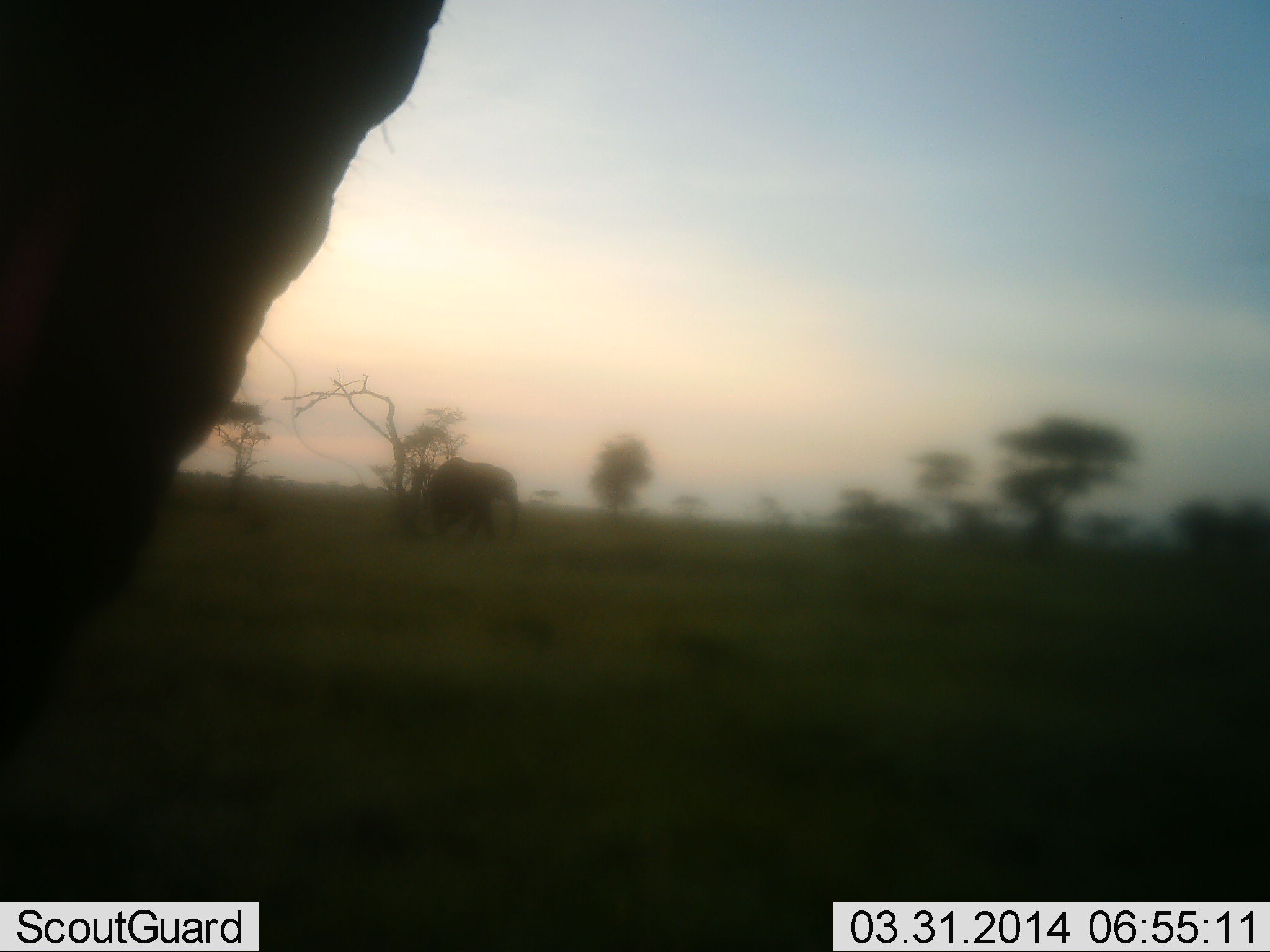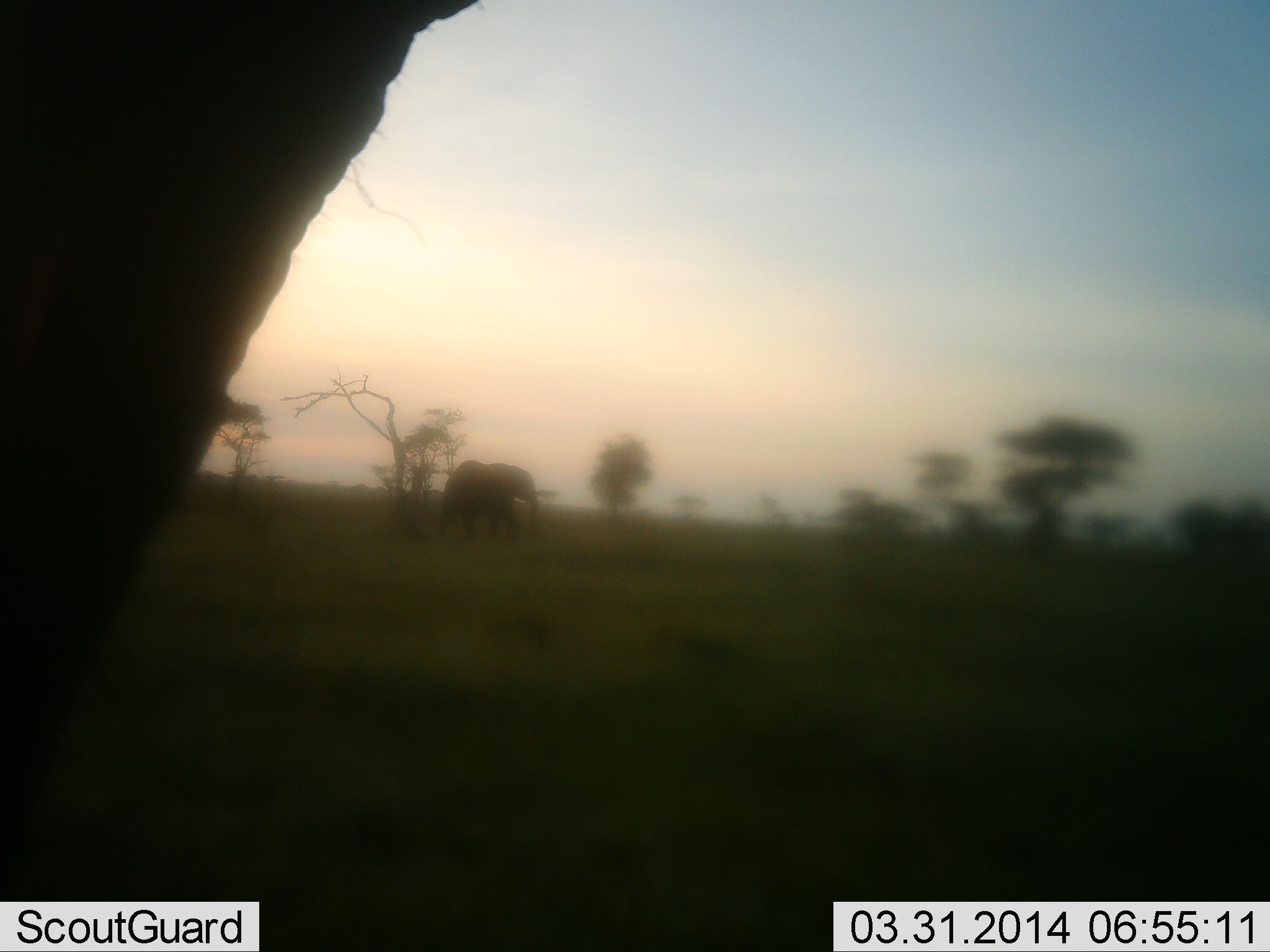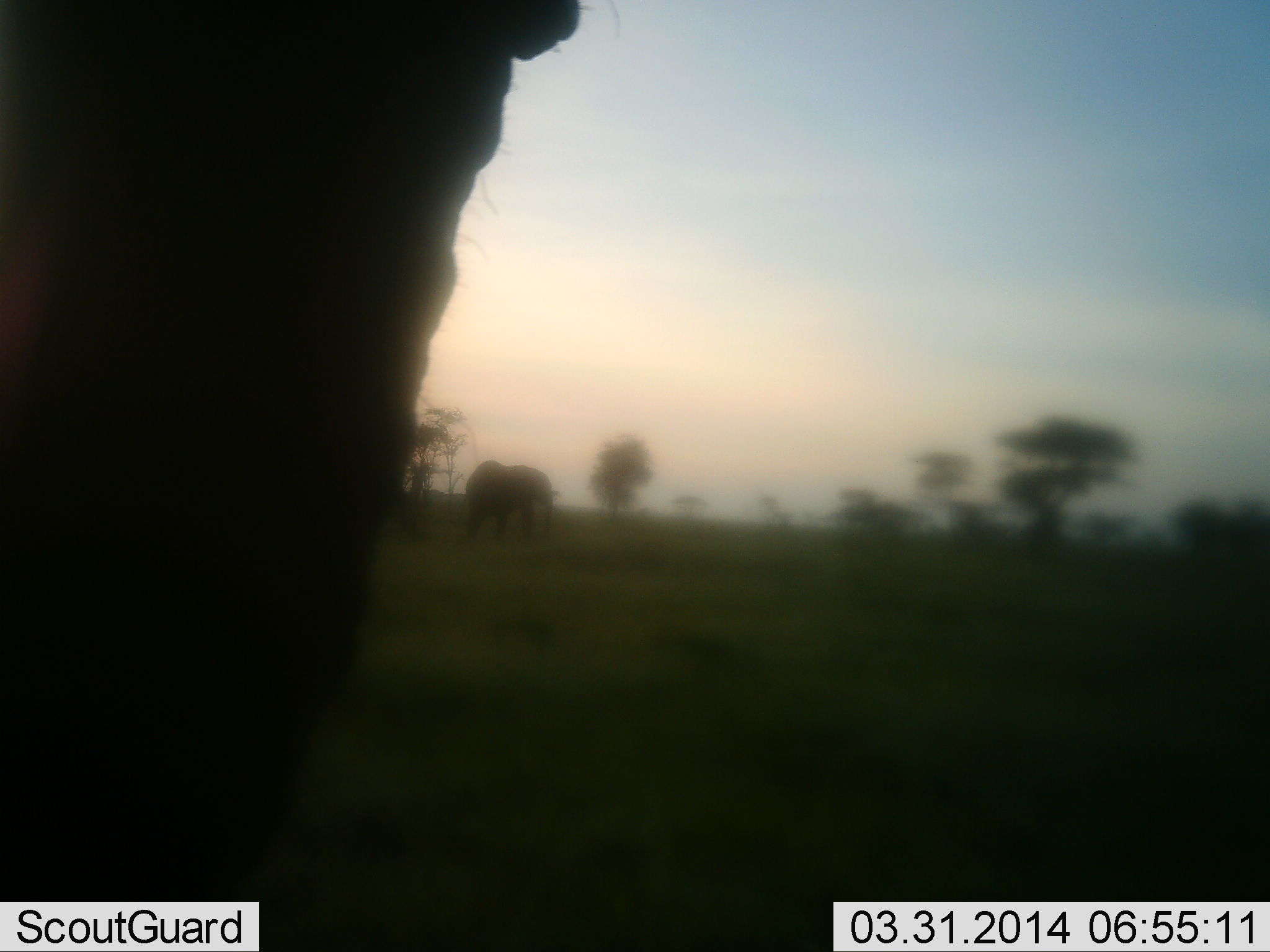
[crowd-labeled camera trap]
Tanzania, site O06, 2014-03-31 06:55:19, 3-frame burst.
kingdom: Animalia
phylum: Chordata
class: Mammalia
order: Proboscidea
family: Elephantidae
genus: Loxodonta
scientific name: Loxodonta africana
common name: african bush elephant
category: elephant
Elephant (african bush elephant) (Loxodonta africana), count 2. Behavior (volunteer vote fractions): standing 50%, resting 0%, moving 80%, interacting 0%. Young present (vote fraction): 0%. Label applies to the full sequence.